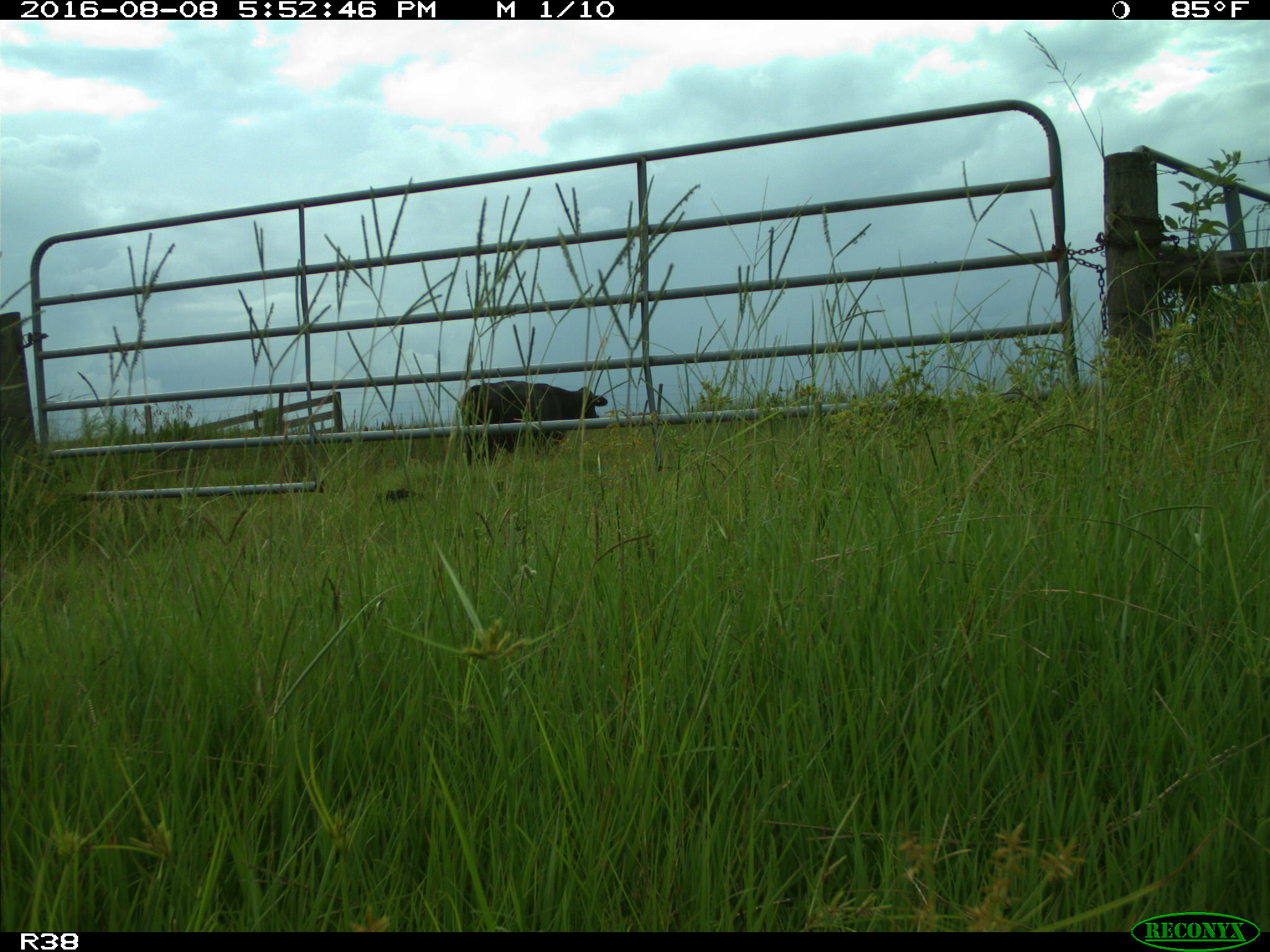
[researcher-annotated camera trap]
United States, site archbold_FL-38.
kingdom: Animalia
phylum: Chordata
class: Mammalia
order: Artiodactyla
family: Bovidae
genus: Bos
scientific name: Bos taurus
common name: domestic cow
Bos taurus (domestic cow).